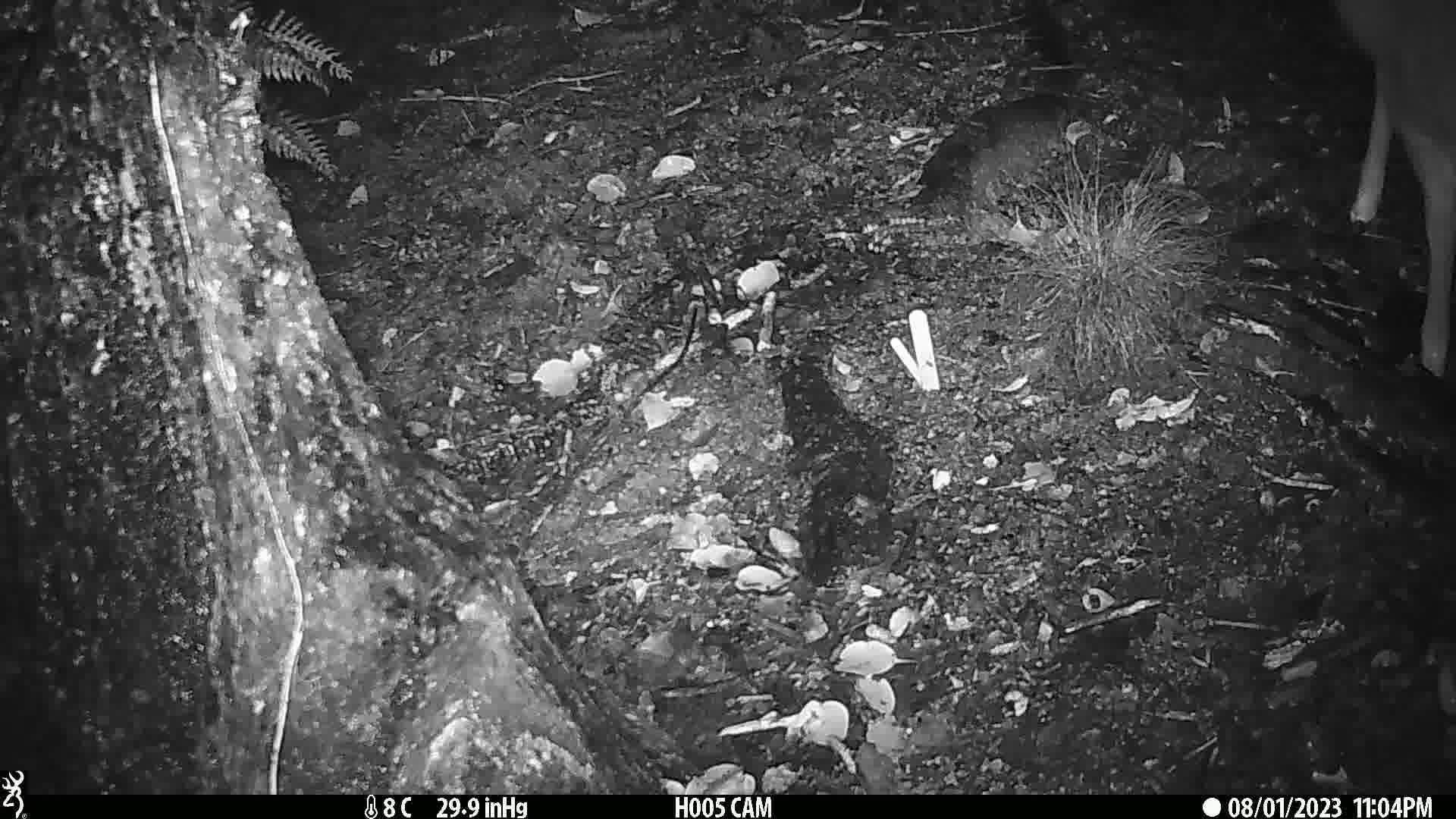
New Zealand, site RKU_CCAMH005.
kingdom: Animalia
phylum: Chordata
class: Mammalia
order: Artiodactyla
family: Cervidae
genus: Odocoileus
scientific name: Odocoileus virginianus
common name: white-tailed deer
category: white tailed deer